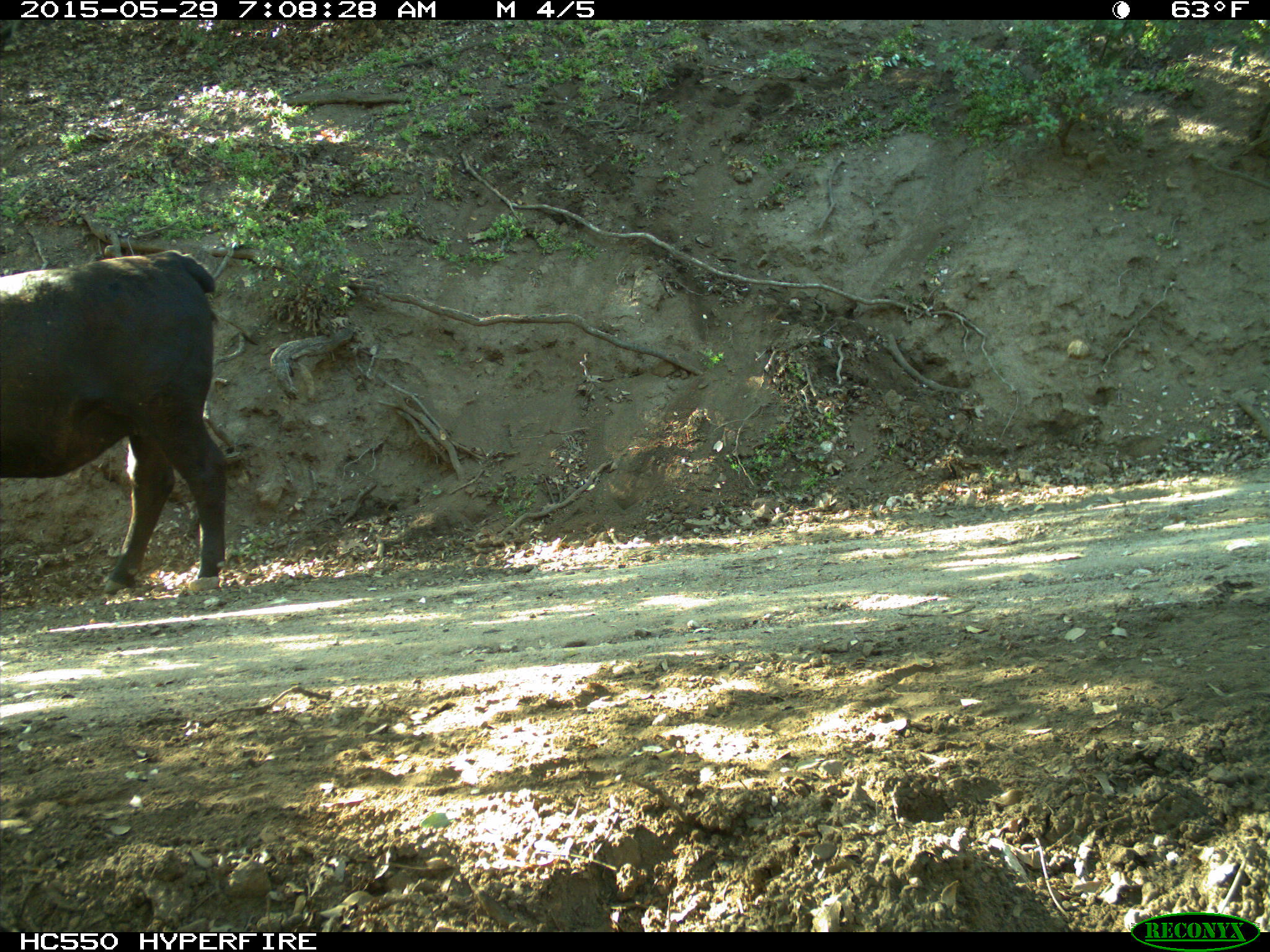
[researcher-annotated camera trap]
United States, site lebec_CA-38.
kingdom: Animalia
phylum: Chordata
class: Mammalia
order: Artiodactyla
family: Bovidae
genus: Bos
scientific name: Bos taurus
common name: domestic cow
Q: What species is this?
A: Bos taurus (domestic cow).